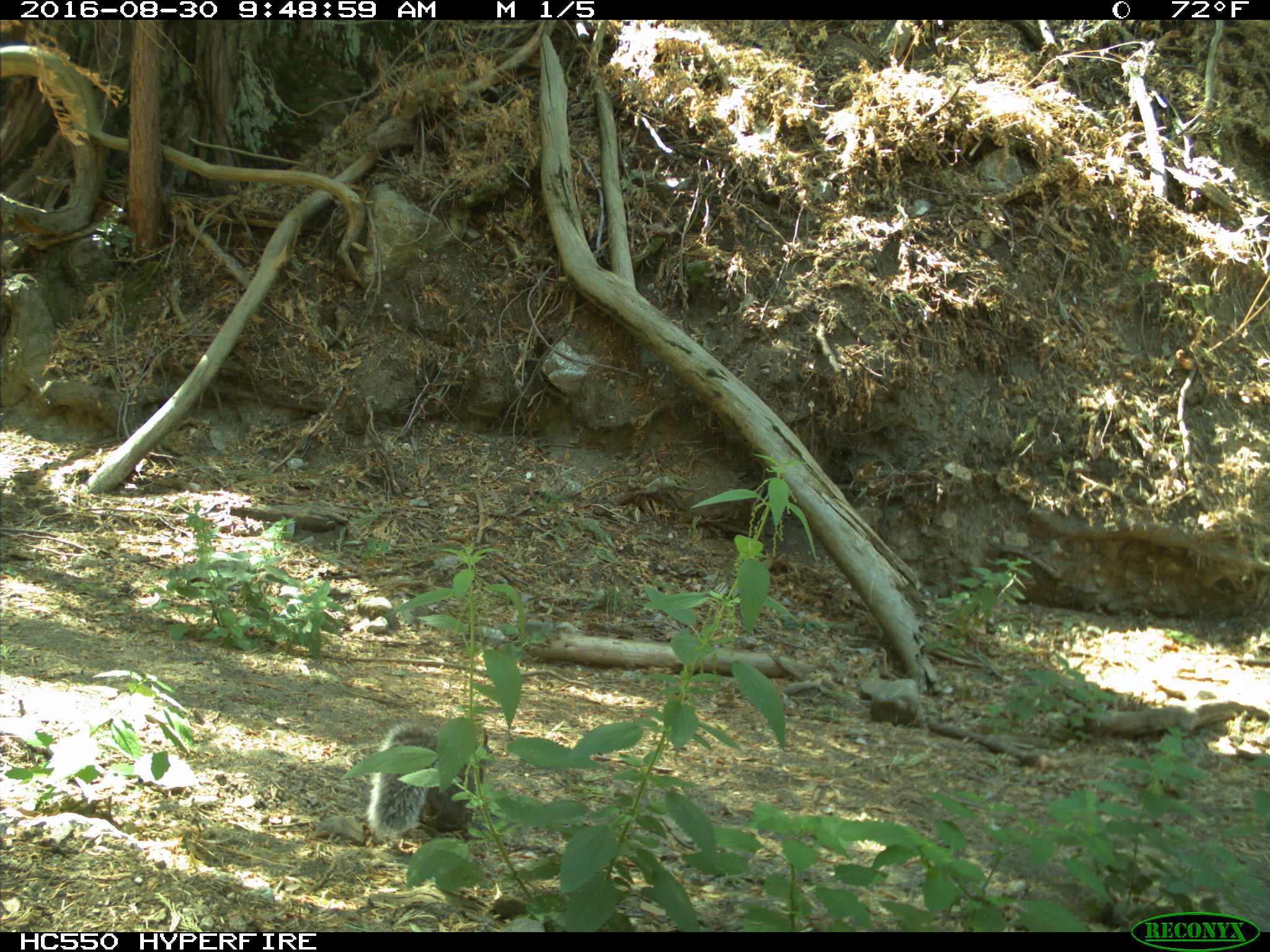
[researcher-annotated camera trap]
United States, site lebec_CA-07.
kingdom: Animalia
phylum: Chordata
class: Mammalia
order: Rodentia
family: Sciuridae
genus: Sciurus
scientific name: Sciurus carolinensis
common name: eastern gray squirrel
Sciurus carolinensis (eastern gray squirrel).